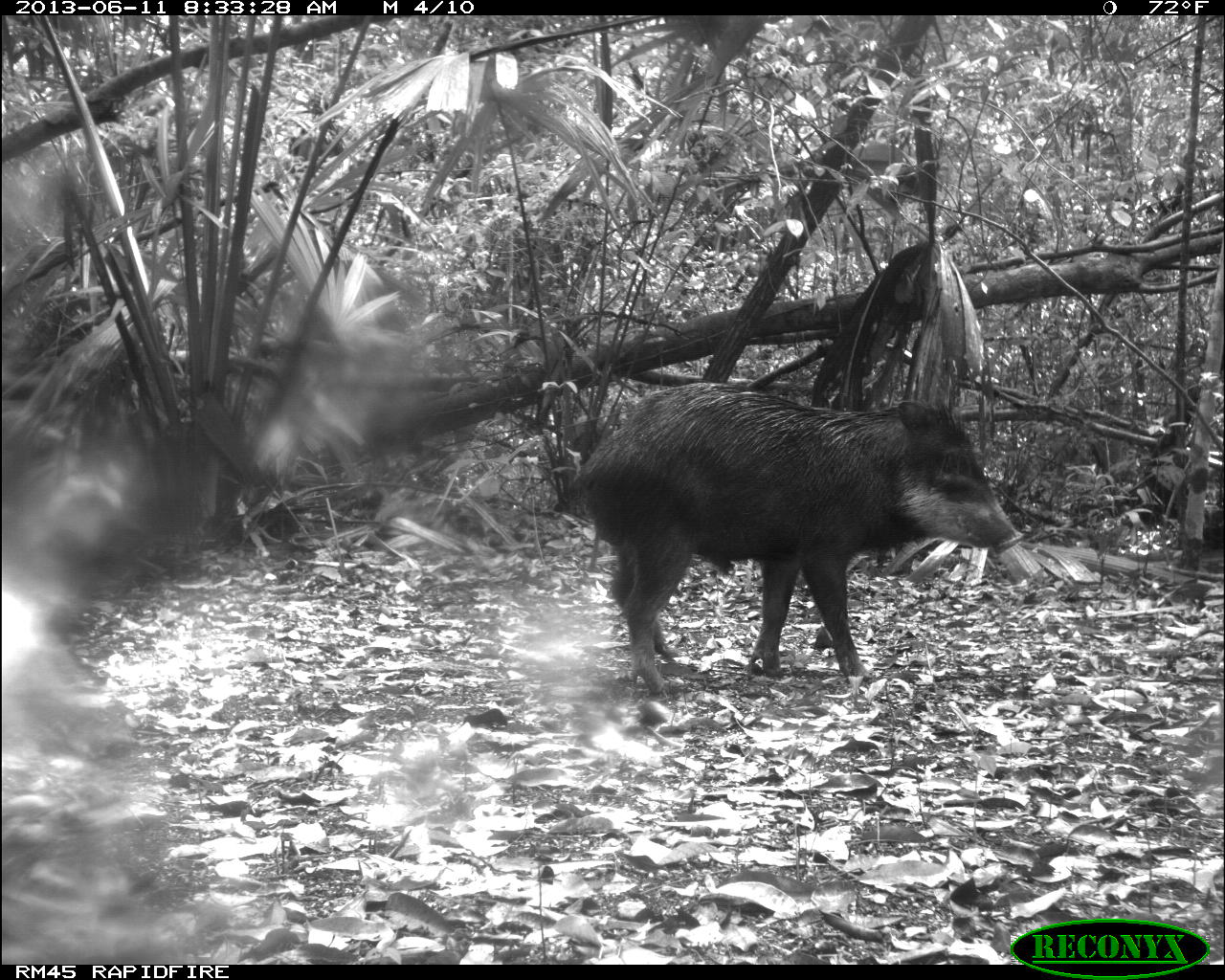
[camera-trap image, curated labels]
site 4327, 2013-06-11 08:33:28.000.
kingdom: Animalia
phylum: Chordata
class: Mammalia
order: Artiodactyla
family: Tayassuidae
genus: Tayassu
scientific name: Tayassu pecari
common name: white-lipped peccary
Tayassu pecari (white-lipped peccary), count 5.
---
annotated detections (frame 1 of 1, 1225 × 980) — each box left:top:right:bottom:
tayassu pecari: 566:381:1026:698